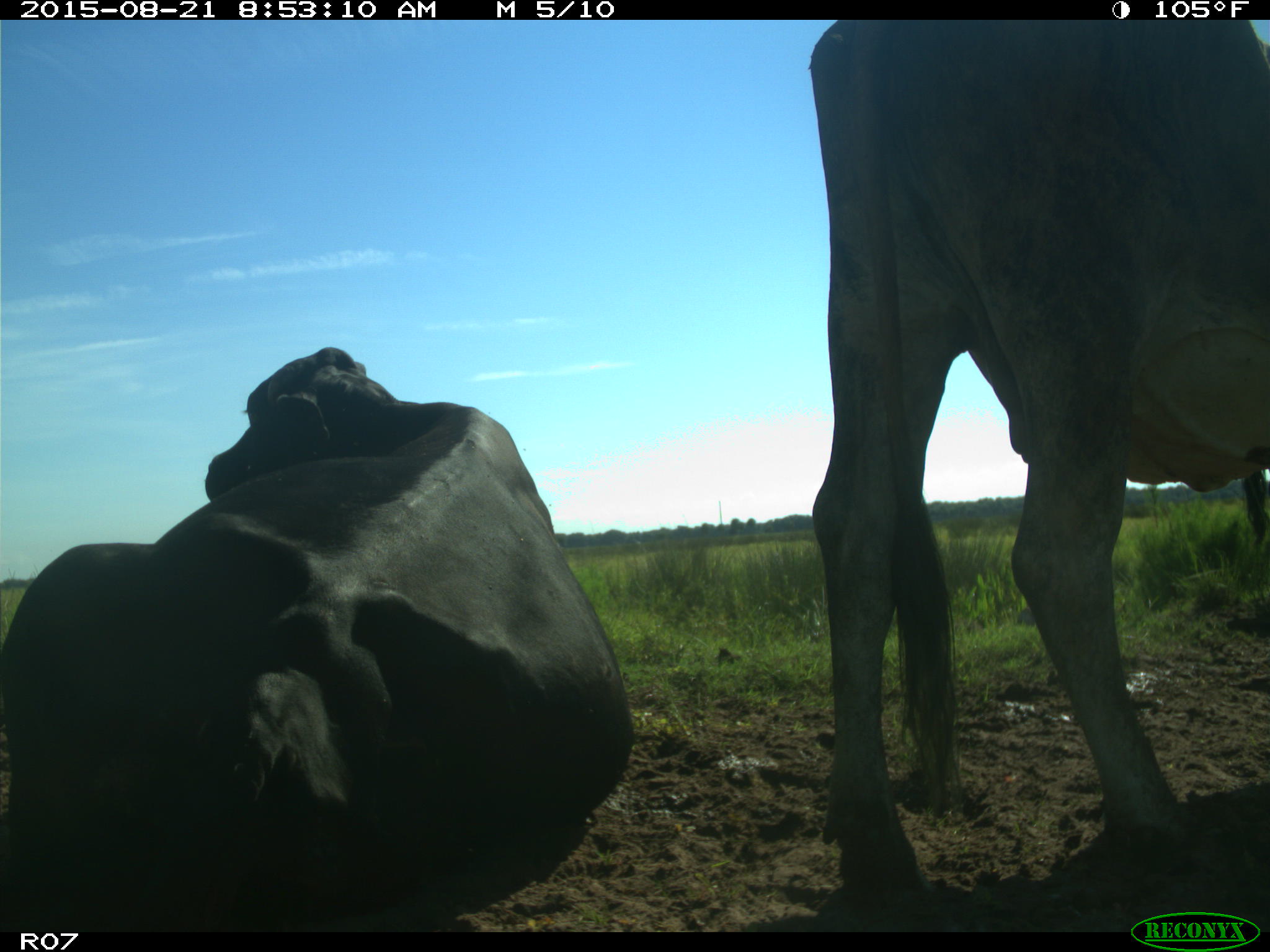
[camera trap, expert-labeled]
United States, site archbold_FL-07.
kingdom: Animalia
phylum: Chordata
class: Mammalia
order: Artiodactyla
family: Bovidae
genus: Bos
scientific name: Bos taurus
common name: domestic cow